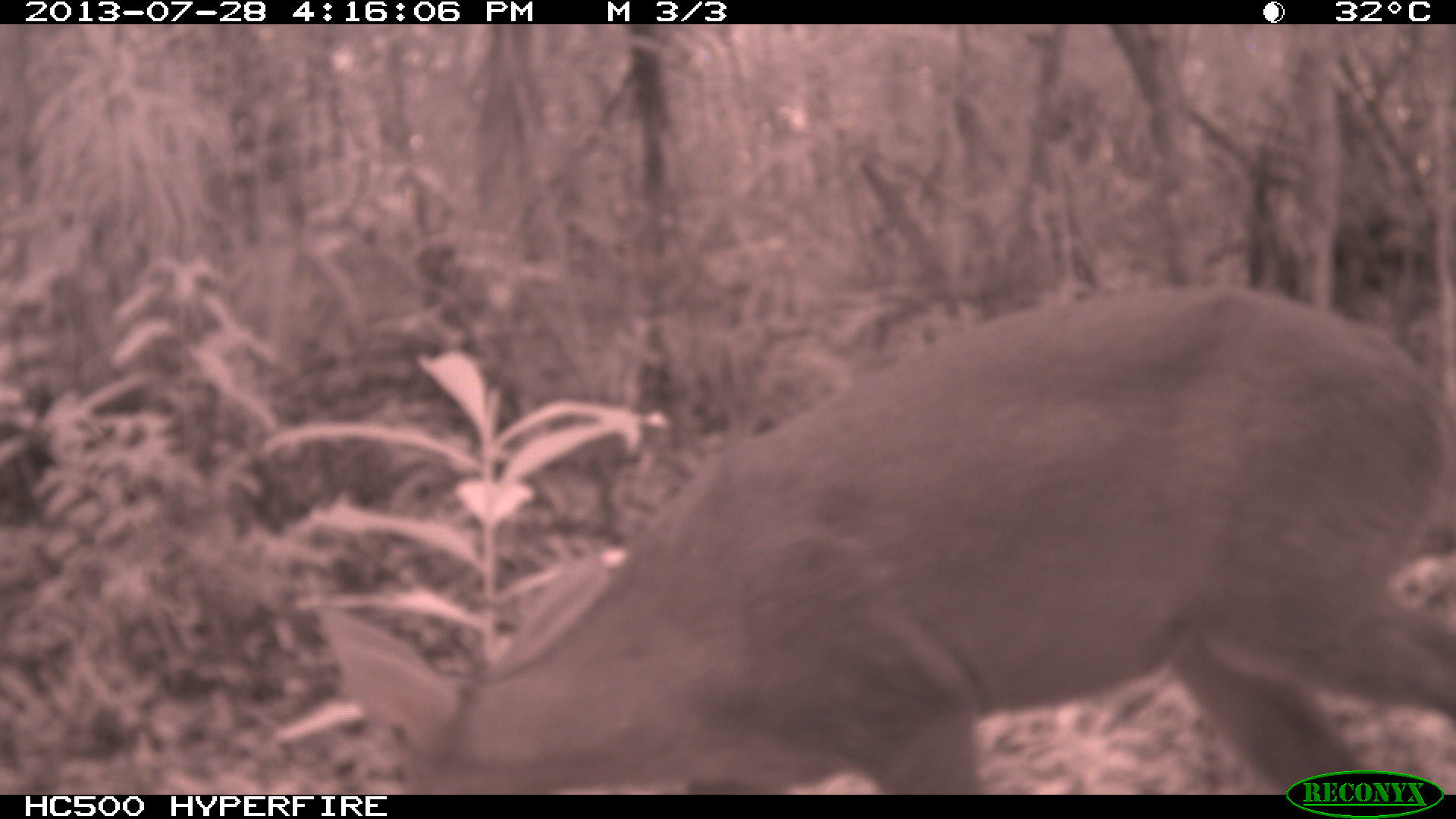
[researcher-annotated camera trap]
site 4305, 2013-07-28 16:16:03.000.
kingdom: Animalia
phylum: Chordata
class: Mammalia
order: Artiodactyla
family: Cervidae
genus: Mazama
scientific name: Mazama temama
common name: central american red brocket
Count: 1.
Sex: male.